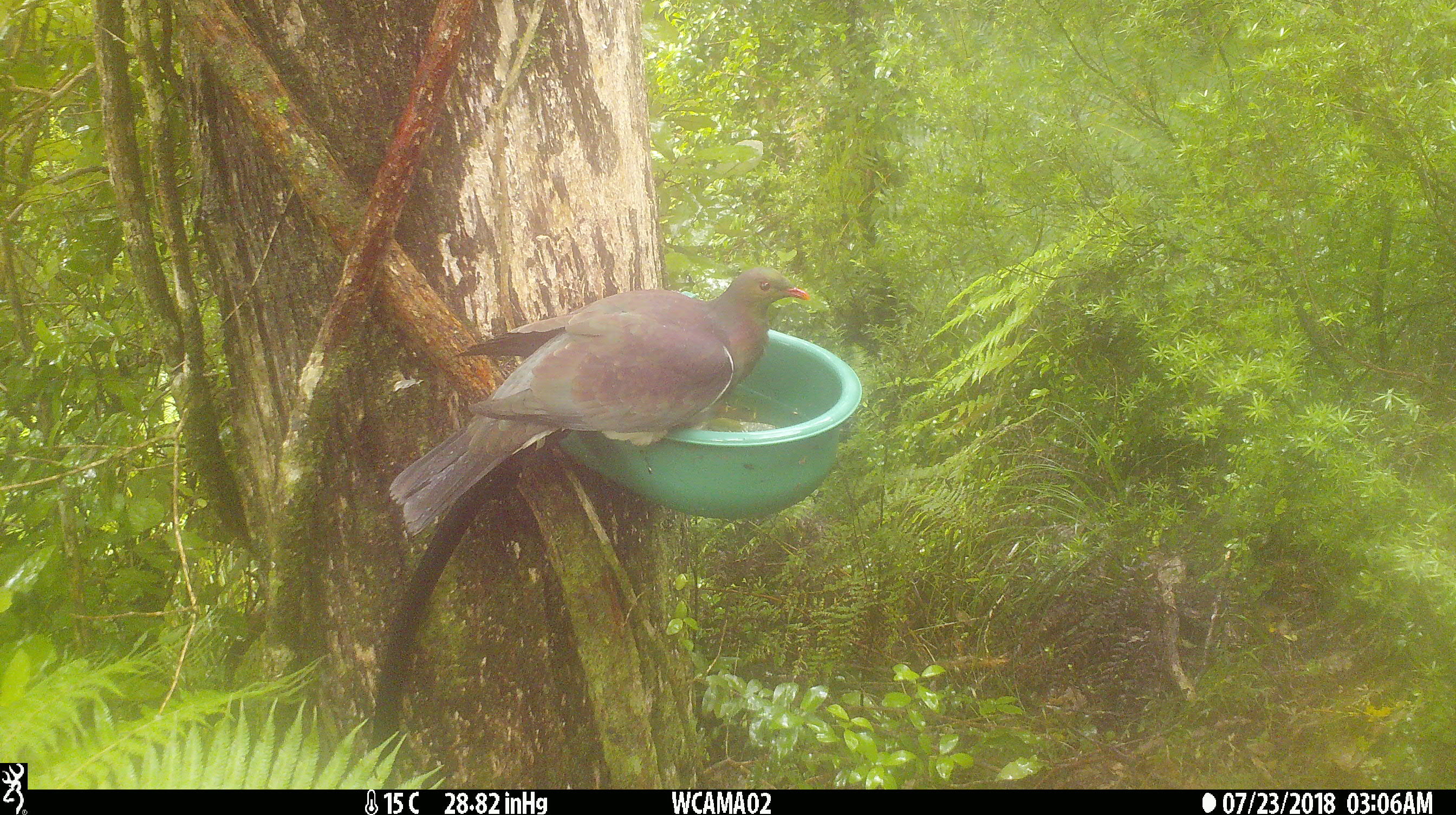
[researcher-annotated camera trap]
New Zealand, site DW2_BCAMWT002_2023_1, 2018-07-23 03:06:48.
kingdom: Animalia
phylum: Chordata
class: Aves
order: Columbiformes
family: Columbidae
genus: Hemiphaga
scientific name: Hemiphaga novaeseelandiae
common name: new zealand pigeon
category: kereru